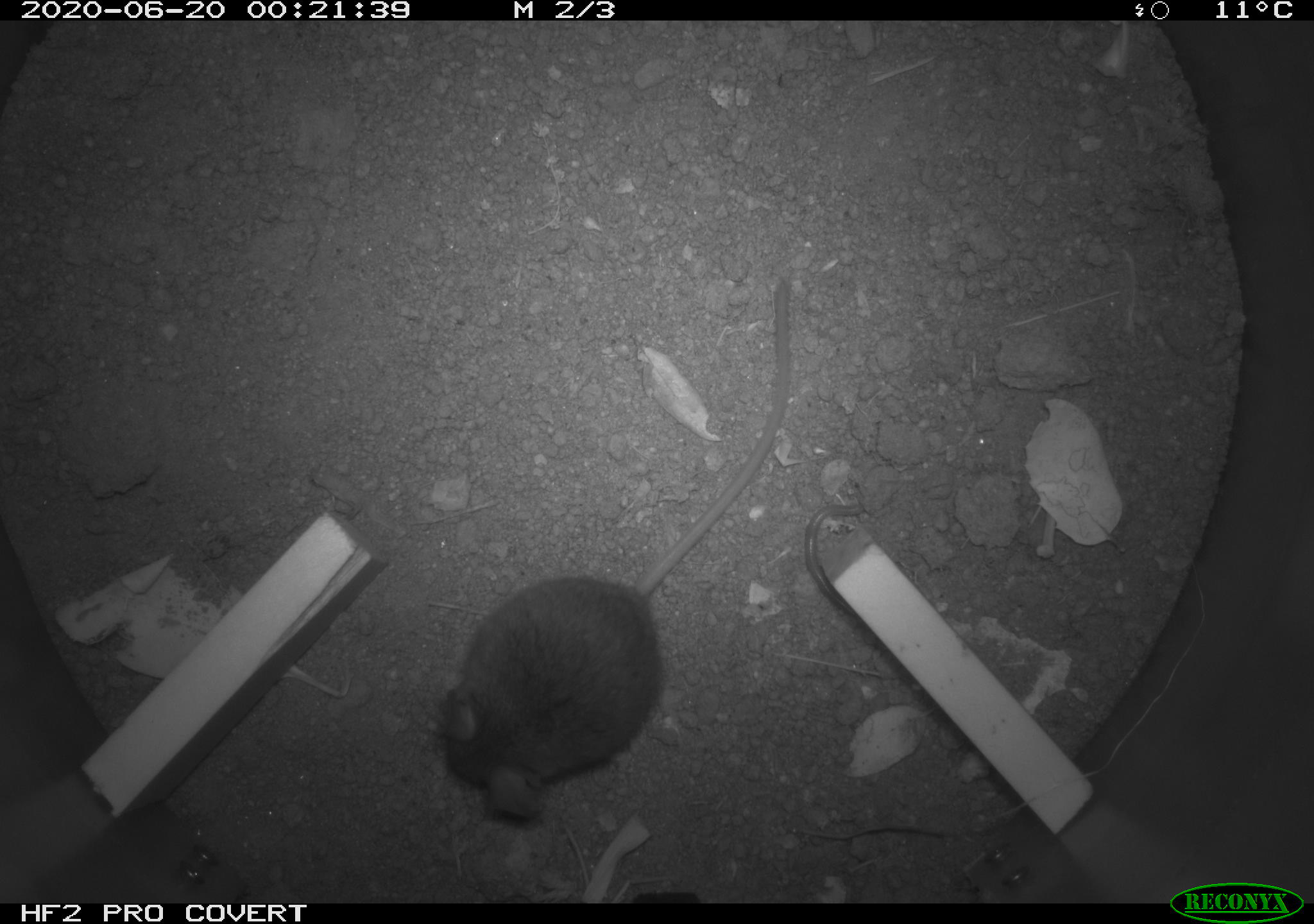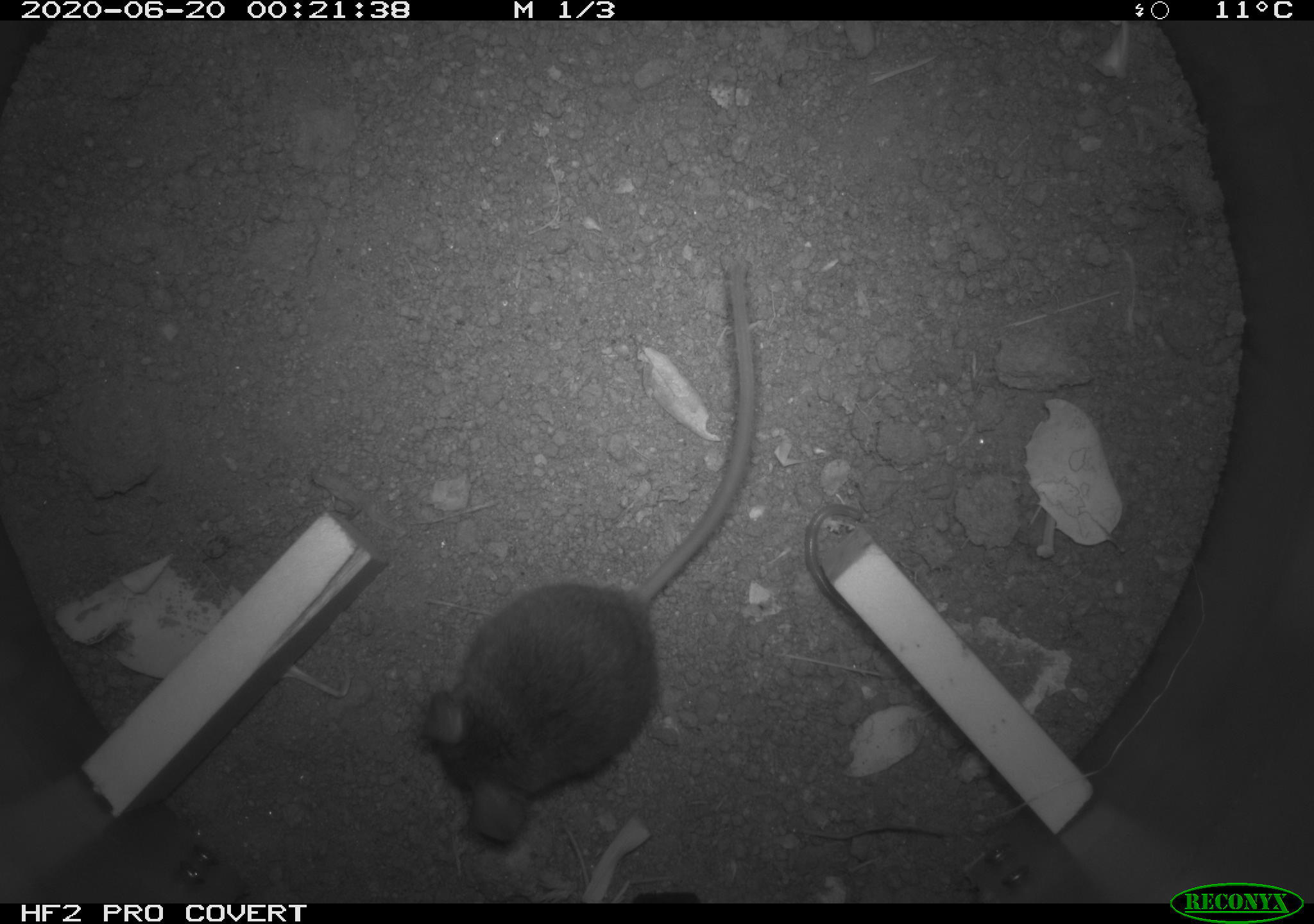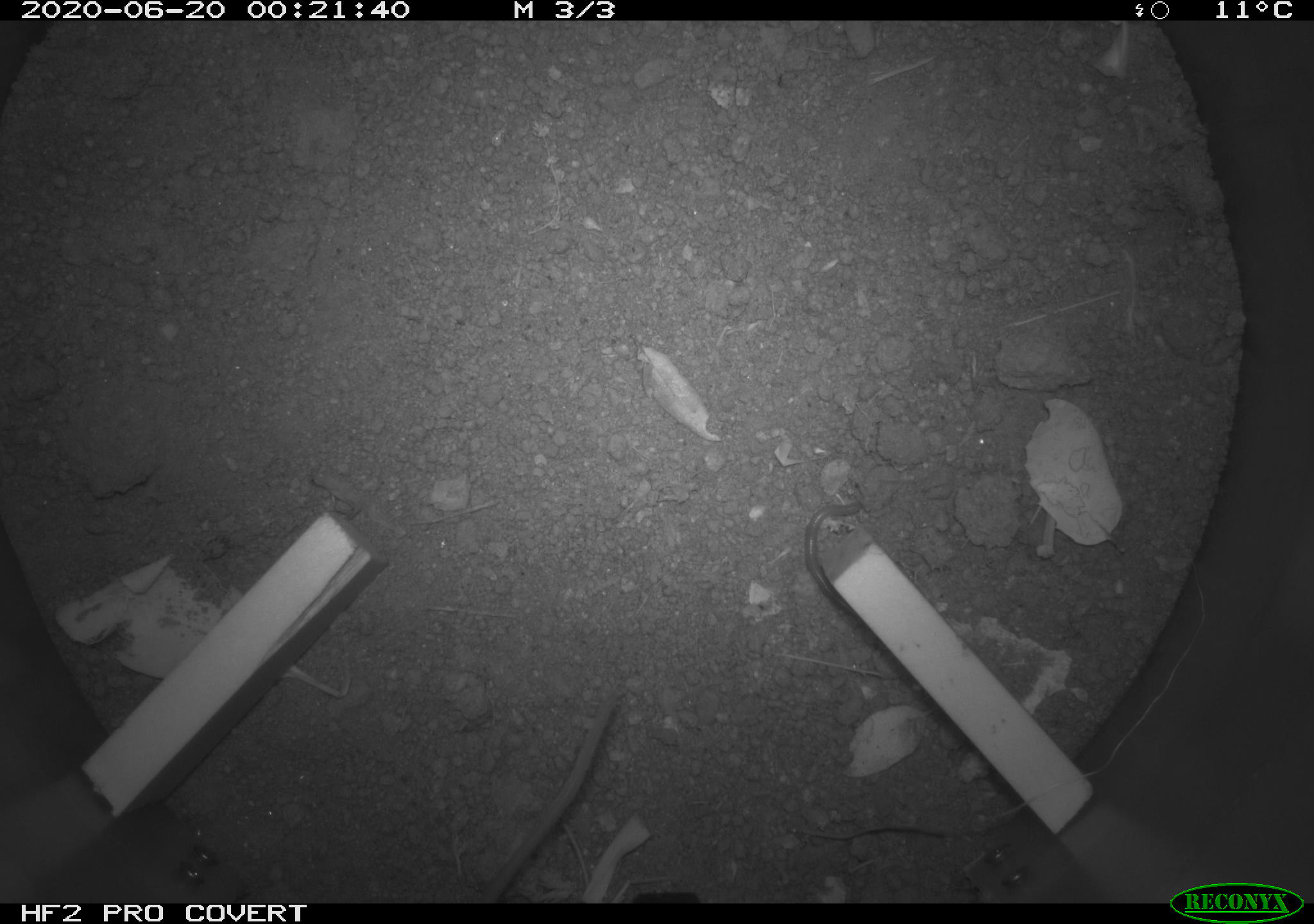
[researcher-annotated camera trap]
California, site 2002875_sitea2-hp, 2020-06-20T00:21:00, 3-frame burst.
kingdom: Animalia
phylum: Chordata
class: Mammalia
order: Rodentia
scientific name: Rodentia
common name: mouse species